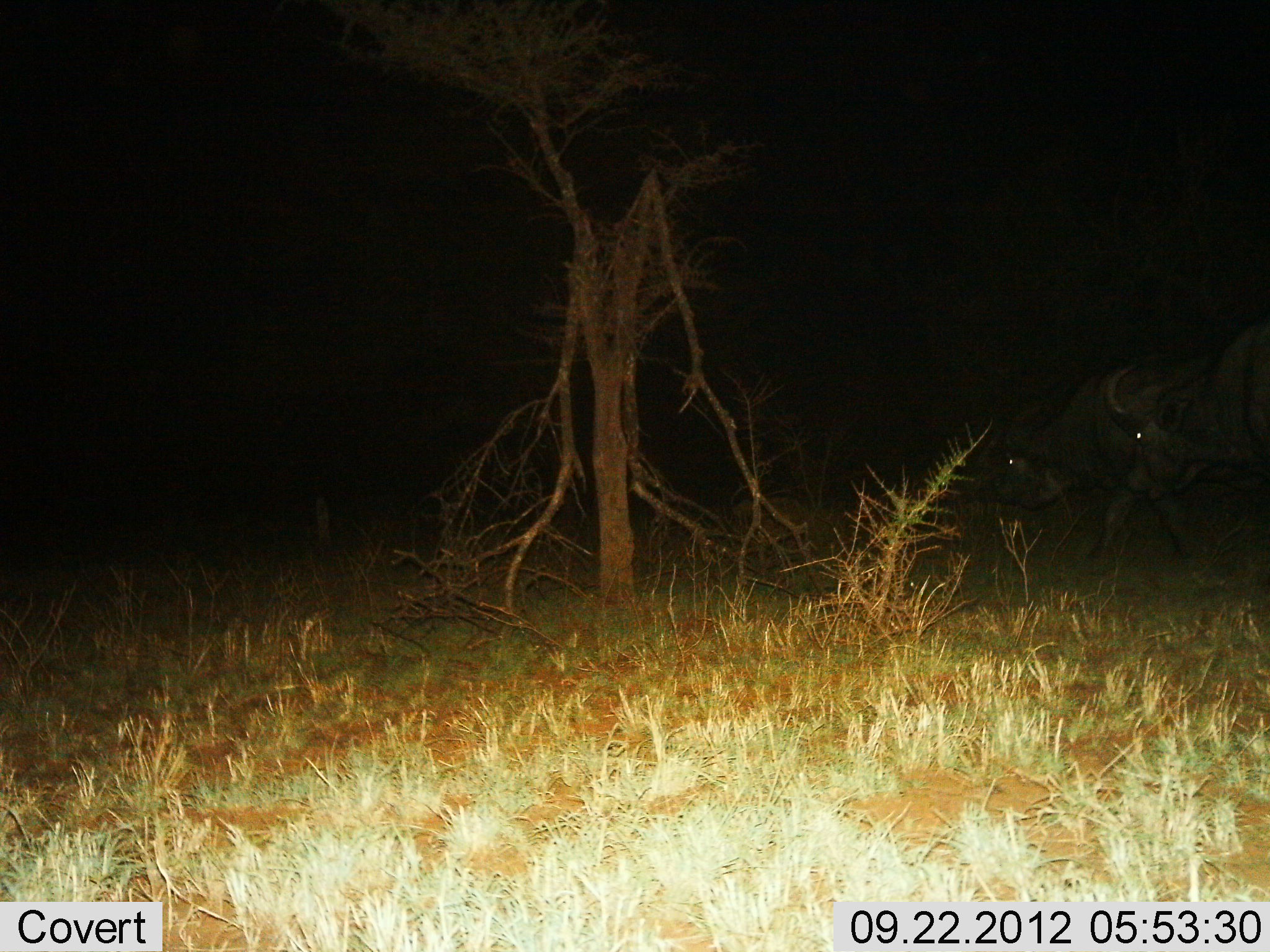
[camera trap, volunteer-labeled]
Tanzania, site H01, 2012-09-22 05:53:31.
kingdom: Animalia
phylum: Chordata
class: Mammalia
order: Artiodactyla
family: Bovidae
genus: Syncerus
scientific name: Syncerus caffer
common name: cape buffalo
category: buffalo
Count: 2.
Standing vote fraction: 10%.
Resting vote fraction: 10%.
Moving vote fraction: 90%.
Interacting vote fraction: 0%.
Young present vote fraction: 0%.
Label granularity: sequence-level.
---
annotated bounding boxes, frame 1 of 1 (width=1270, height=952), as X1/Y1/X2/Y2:
animal: 984/373/1270/556; 1098/322/1270/567